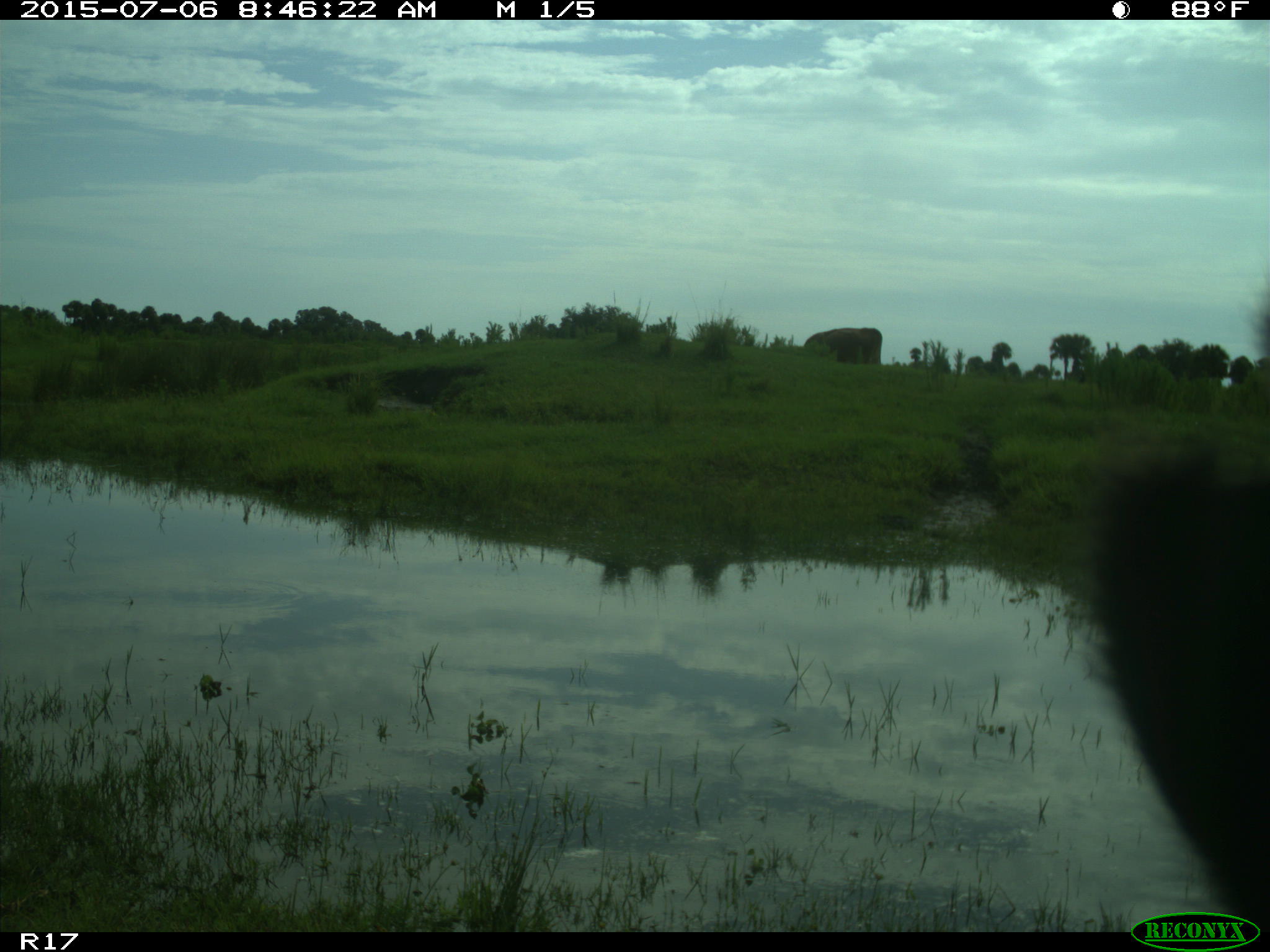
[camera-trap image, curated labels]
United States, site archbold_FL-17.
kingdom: Animalia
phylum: Chordata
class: Mammalia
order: Artiodactyla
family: Bovidae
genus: Bos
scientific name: Bos taurus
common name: domestic cow